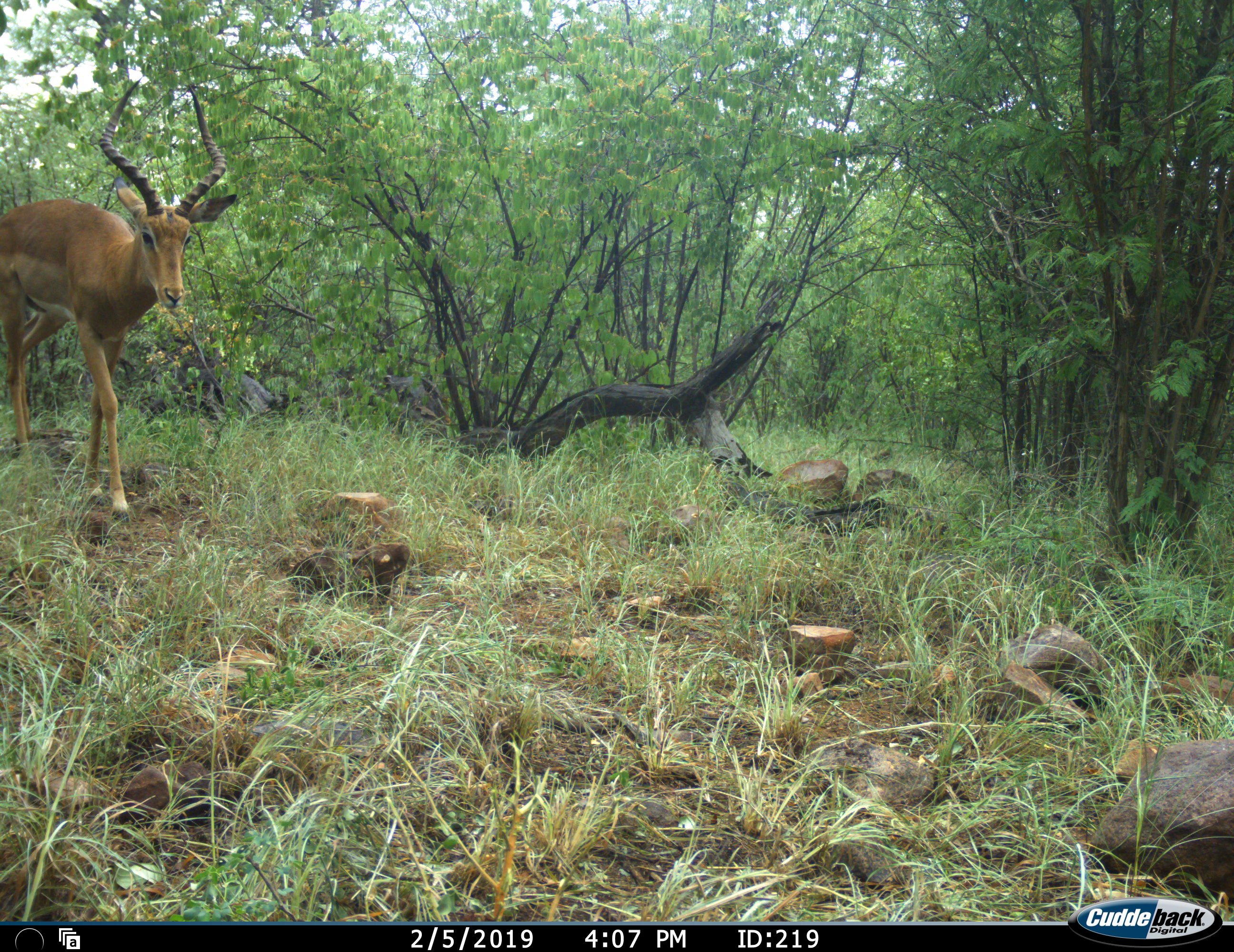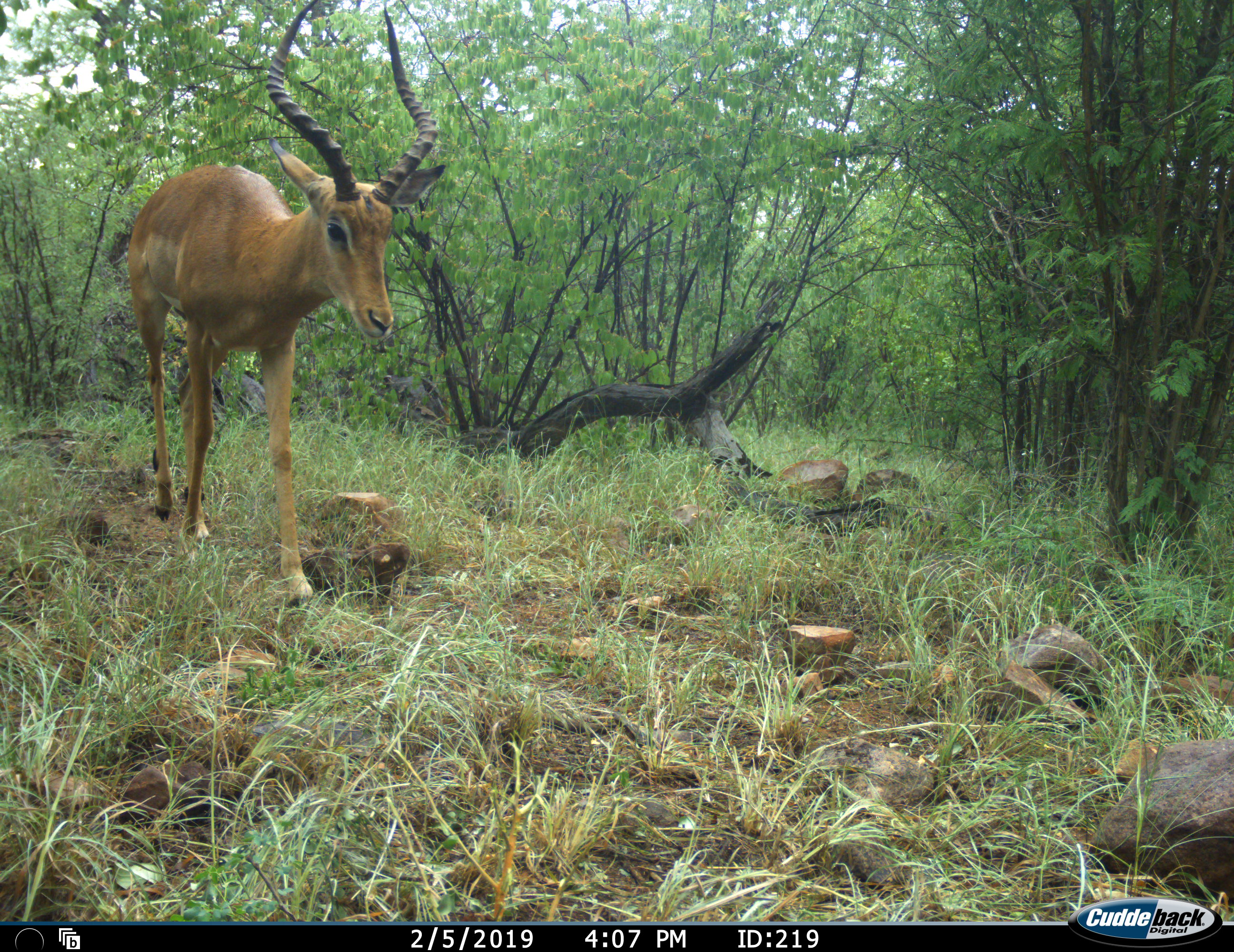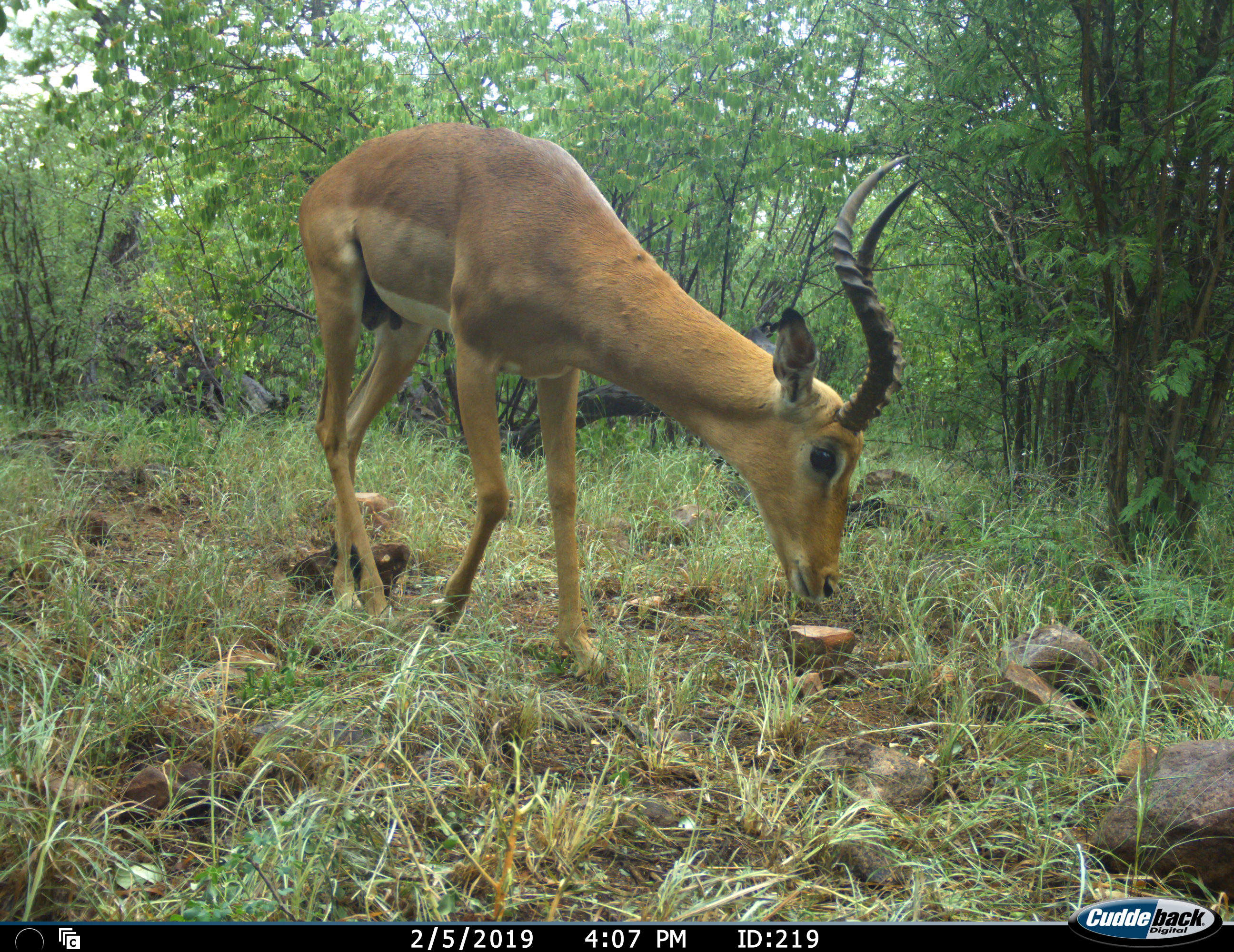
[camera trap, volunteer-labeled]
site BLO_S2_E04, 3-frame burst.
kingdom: Animalia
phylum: Chordata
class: Mammalia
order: Artiodactyla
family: Bovidae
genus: Aepyceros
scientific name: Aepyceros melampus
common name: impala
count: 1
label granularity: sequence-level